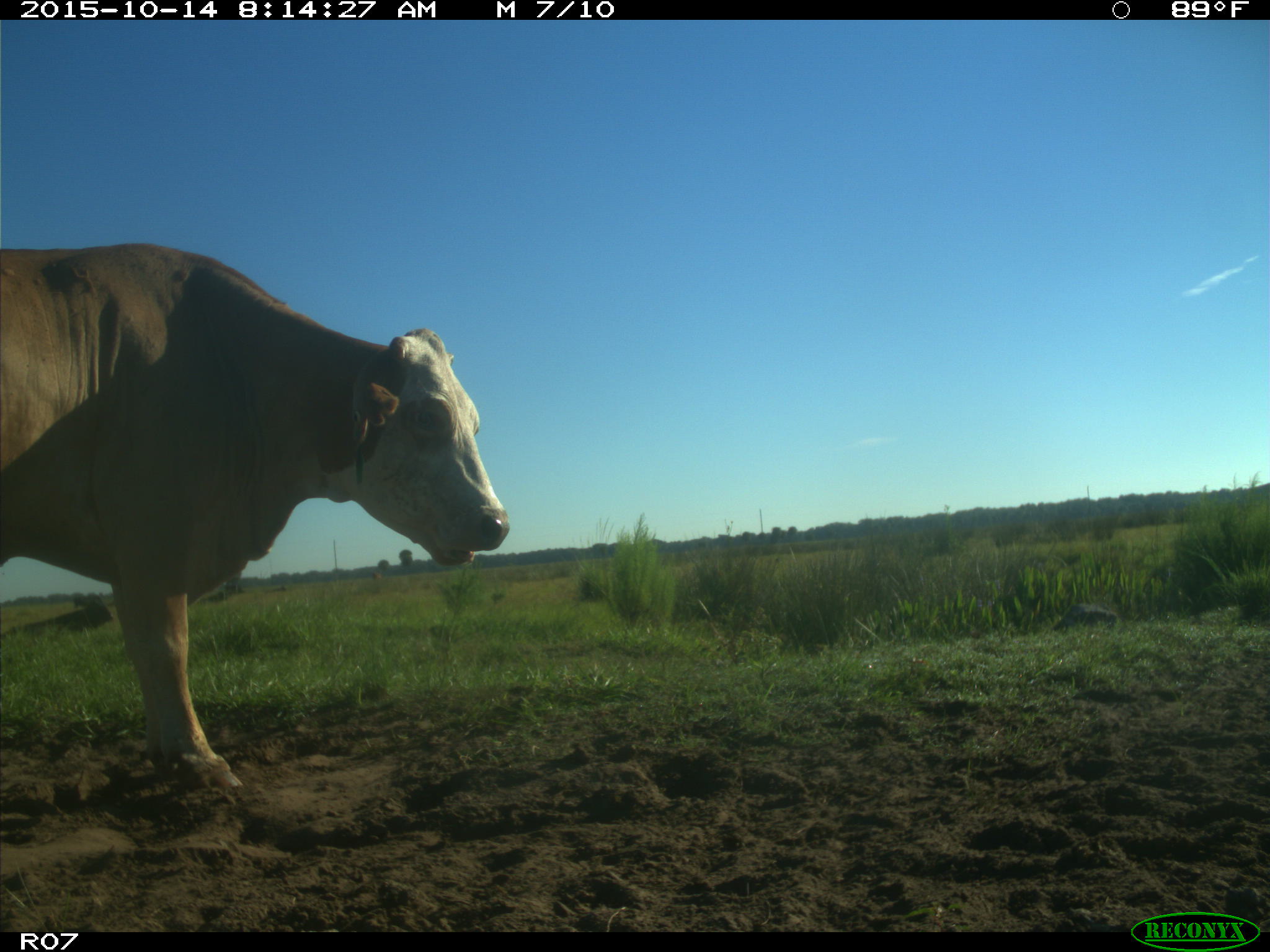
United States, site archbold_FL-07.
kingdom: Animalia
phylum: Chordata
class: Mammalia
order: Artiodactyla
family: Bovidae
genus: Bos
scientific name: Bos taurus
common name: domestic cow